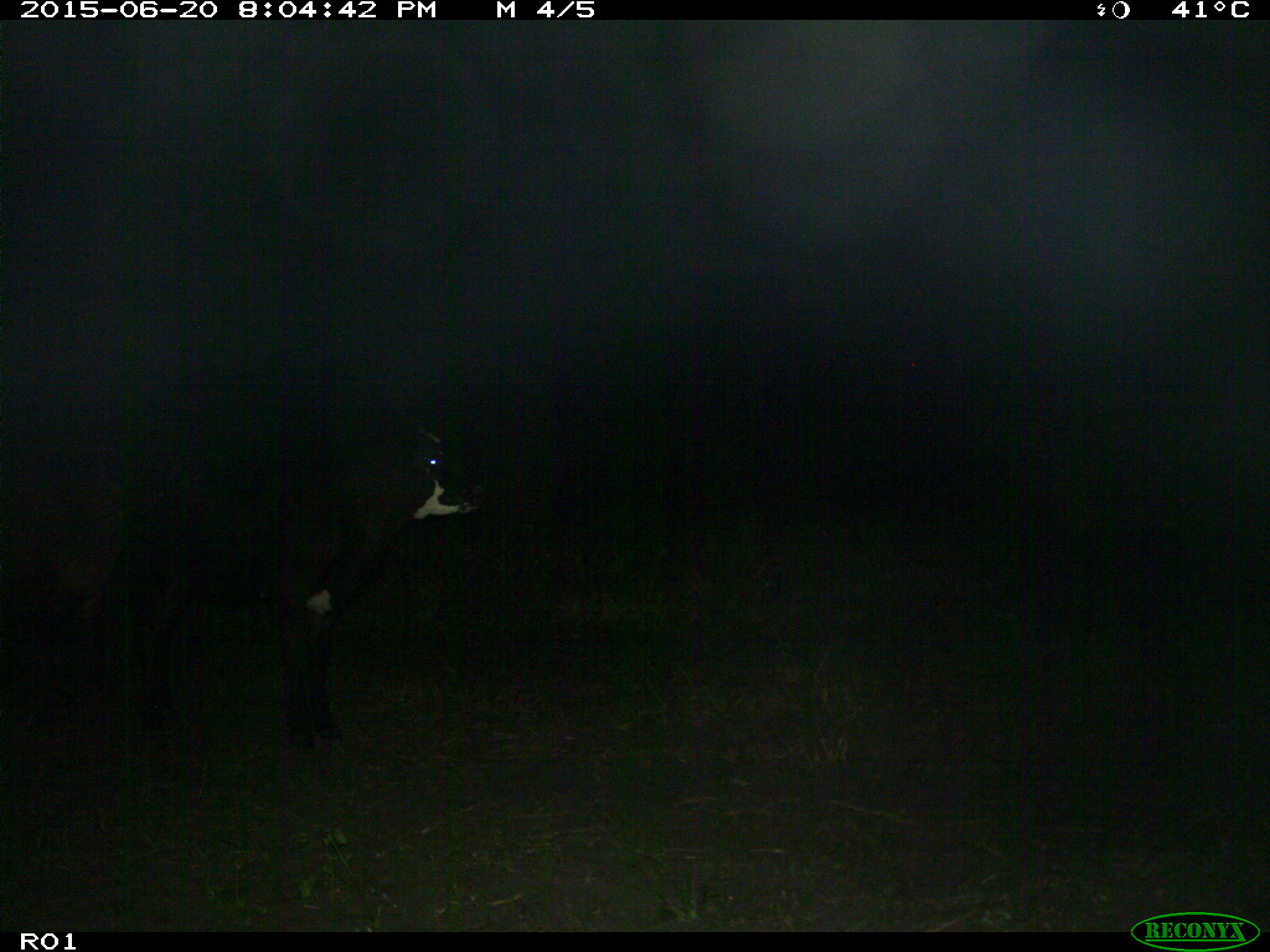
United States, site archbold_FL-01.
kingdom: Animalia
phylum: Chordata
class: Mammalia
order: Artiodactyla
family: Bovidae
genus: Bos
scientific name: Bos taurus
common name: domestic cow